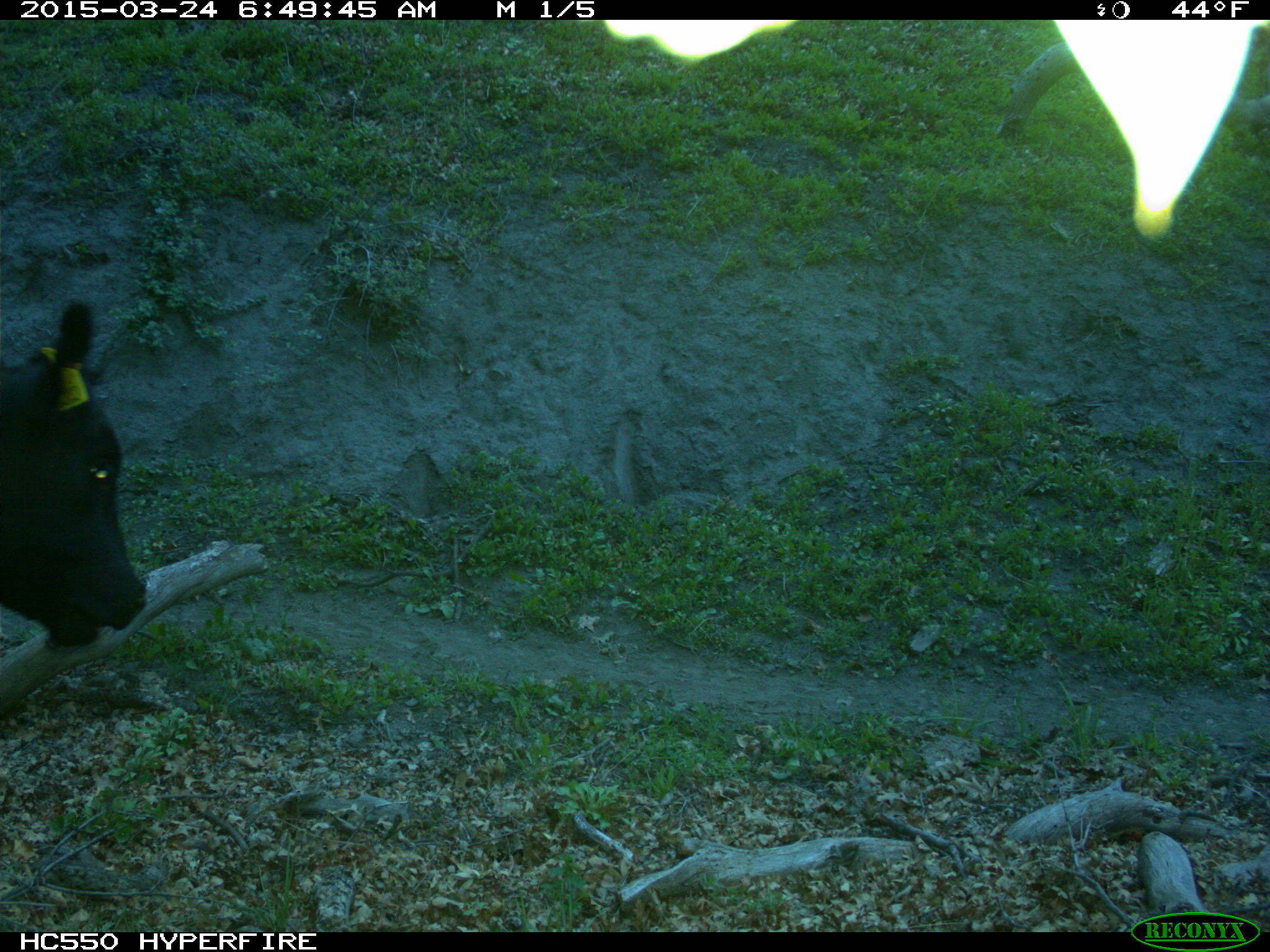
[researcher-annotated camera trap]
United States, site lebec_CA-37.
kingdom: Animalia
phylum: Chordata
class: Mammalia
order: Artiodactyla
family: Bovidae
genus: Bos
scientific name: Bos taurus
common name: domestic cow